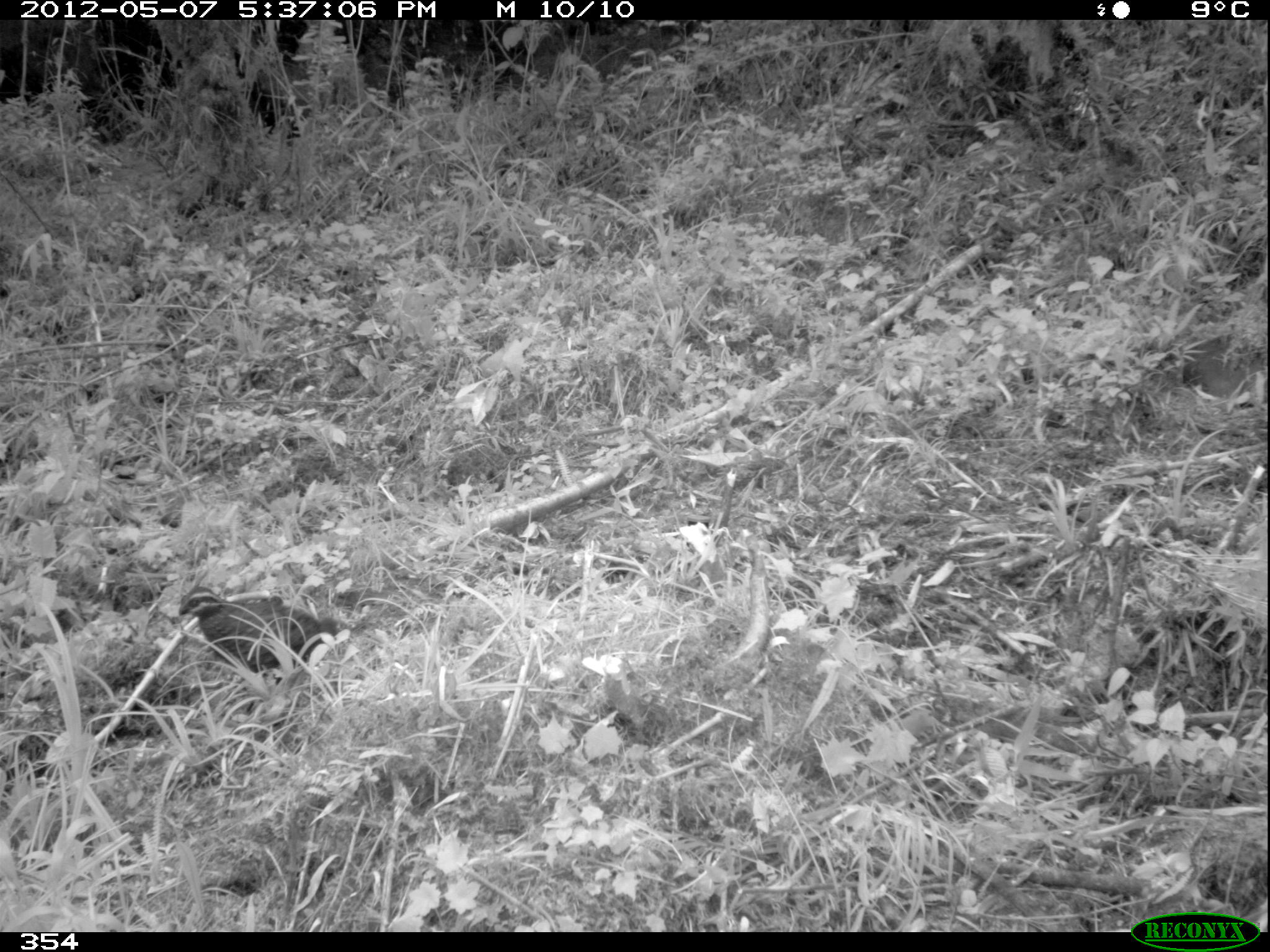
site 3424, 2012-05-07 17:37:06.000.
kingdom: Animalia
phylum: Chordata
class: Aves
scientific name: Aves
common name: bird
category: unknown bird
Unknown bird (bird) (Aves).